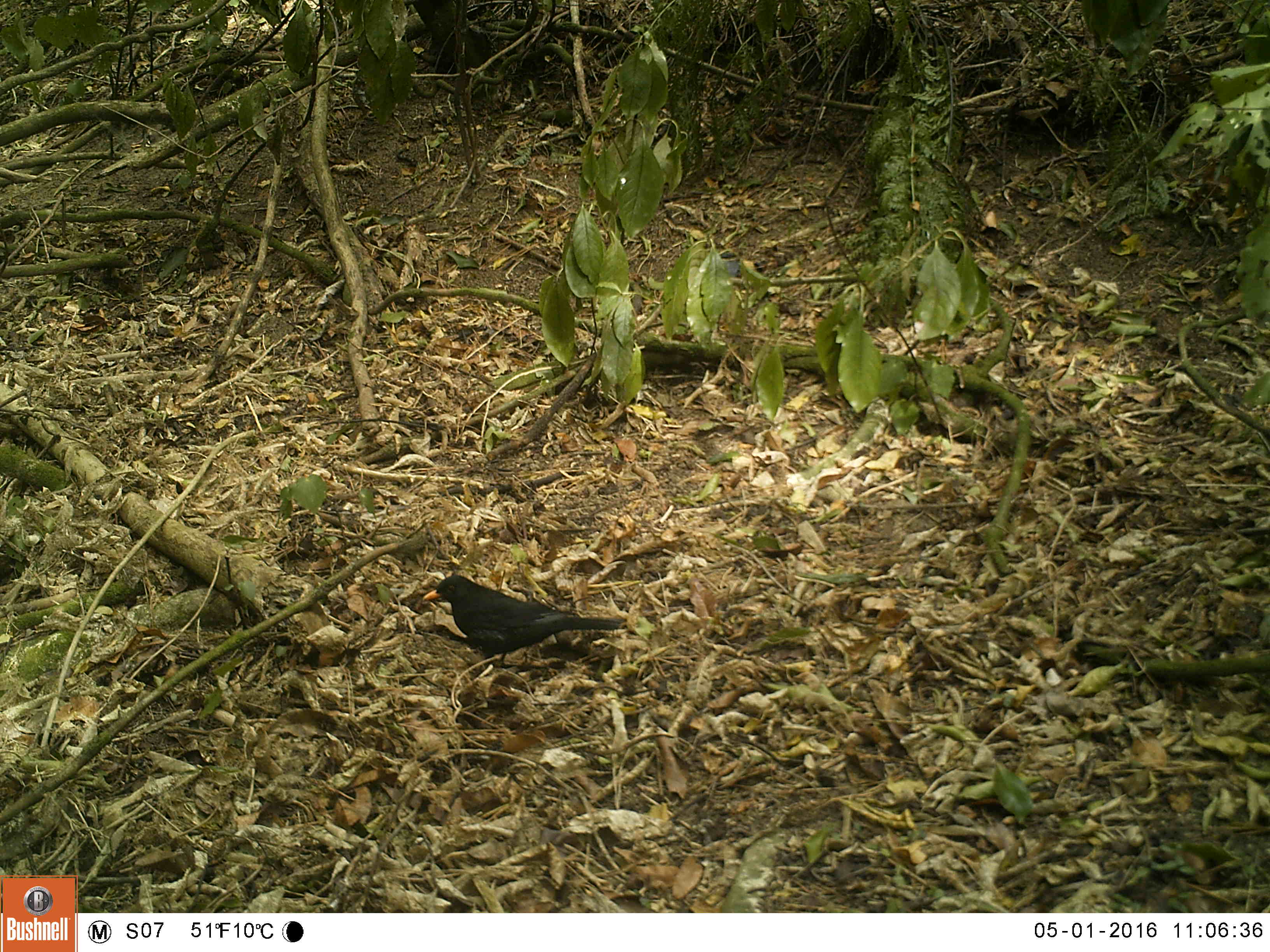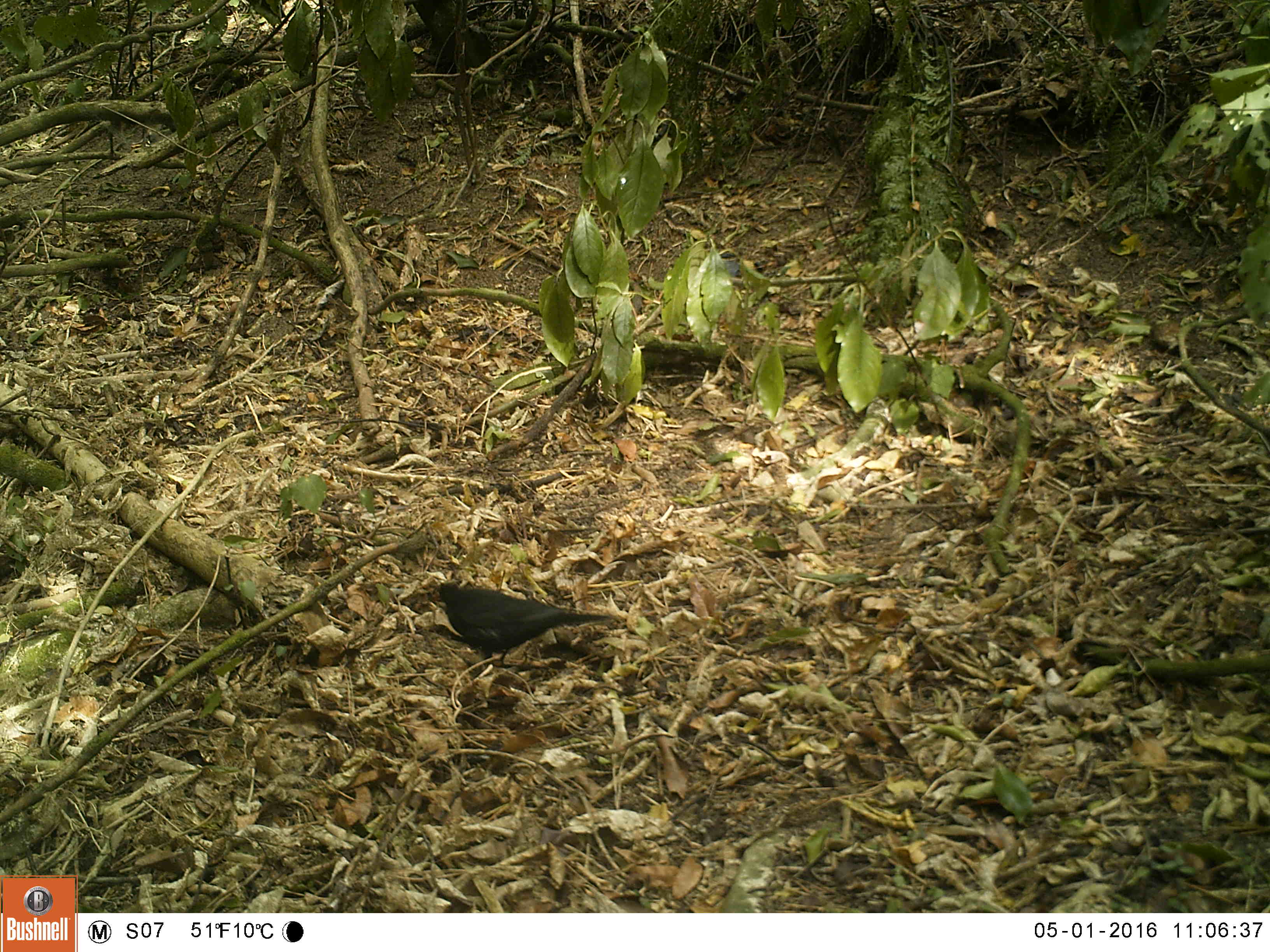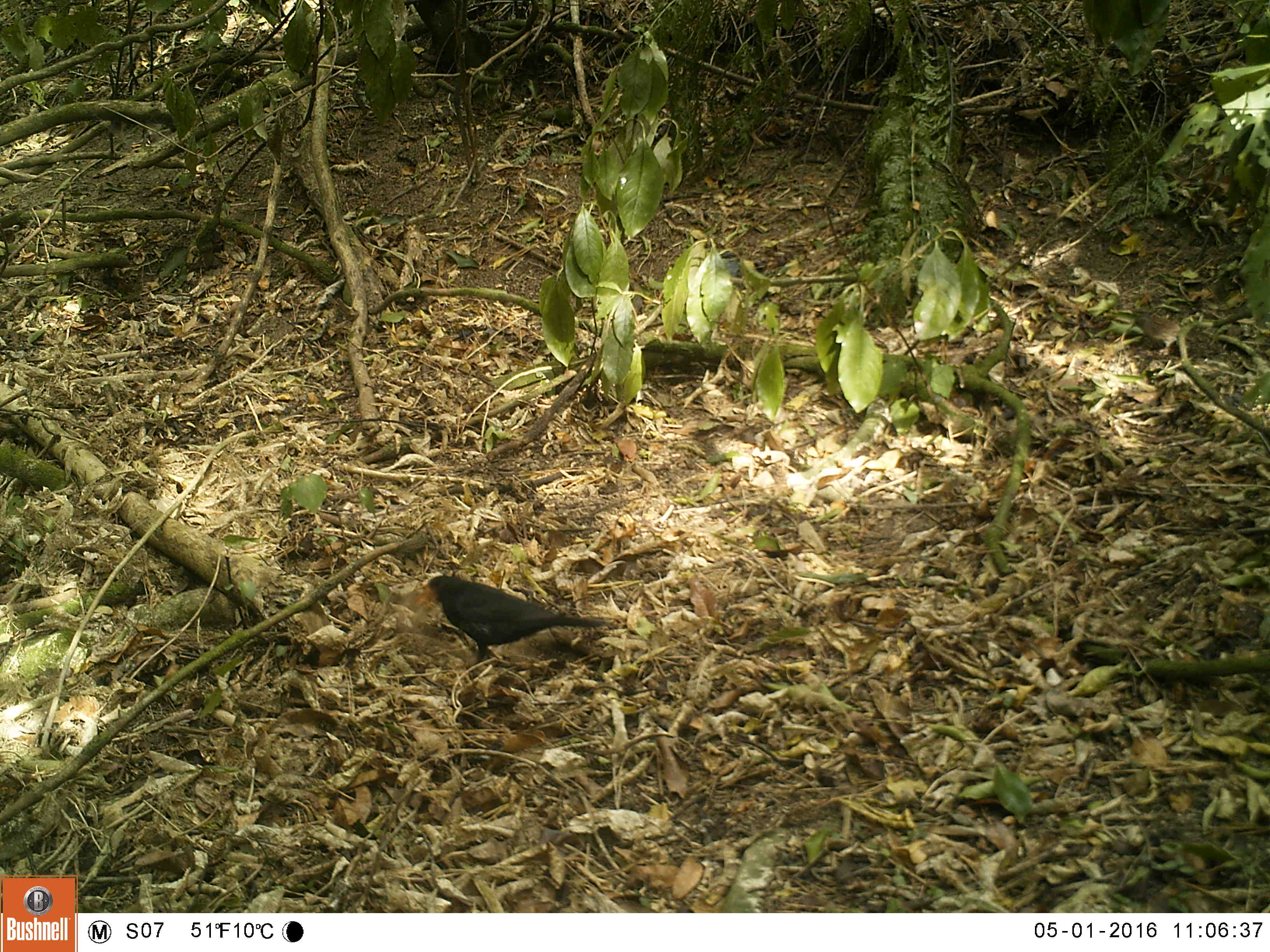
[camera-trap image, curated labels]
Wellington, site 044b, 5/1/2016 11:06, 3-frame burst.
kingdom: Animalia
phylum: Chordata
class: Aves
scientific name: Aves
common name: bird